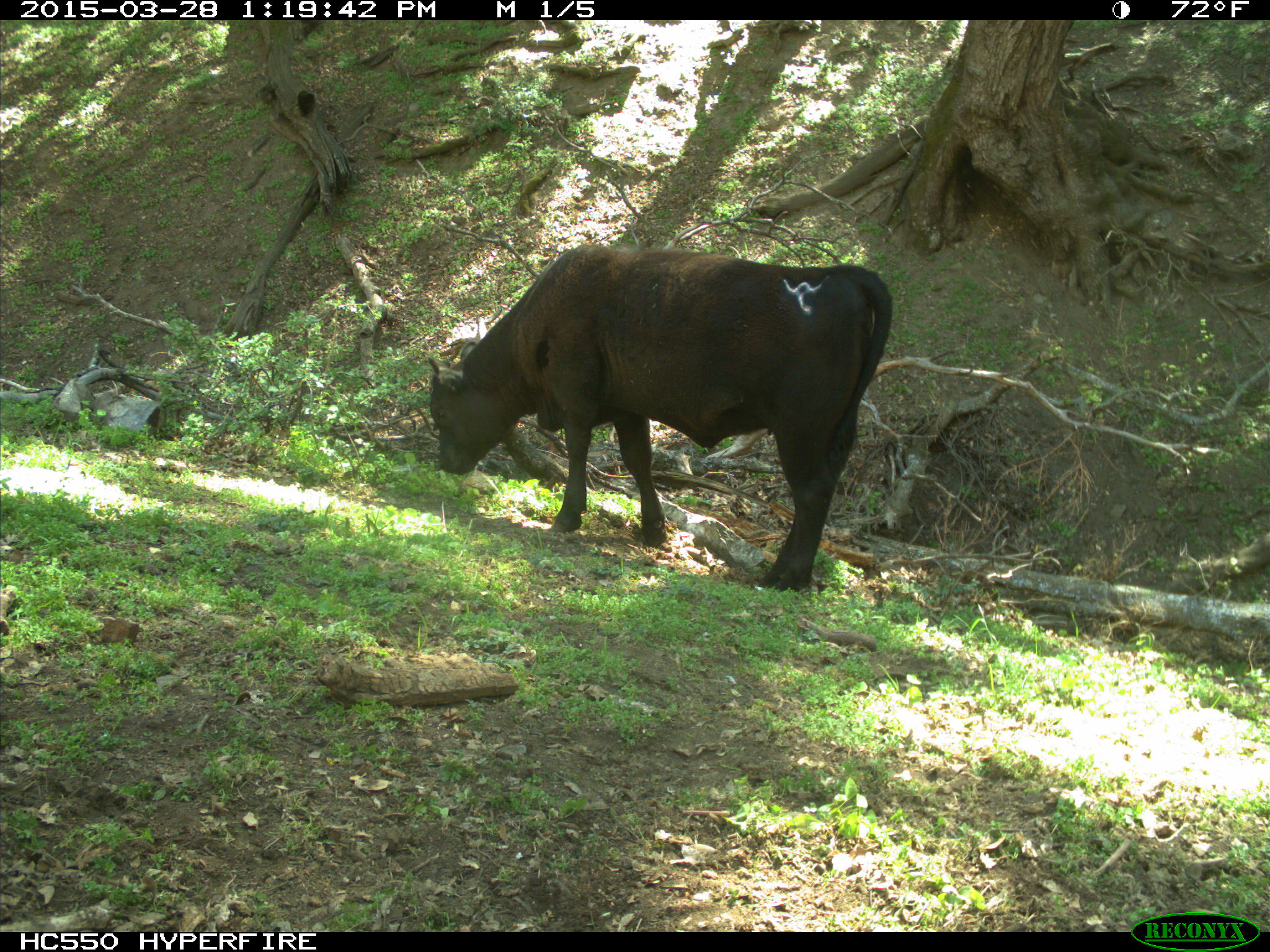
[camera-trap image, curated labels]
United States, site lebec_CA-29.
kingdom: Animalia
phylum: Chordata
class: Mammalia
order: Artiodactyla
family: Bovidae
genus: Bos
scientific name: Bos taurus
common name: domestic cow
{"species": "Bos taurus (domestic cow)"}